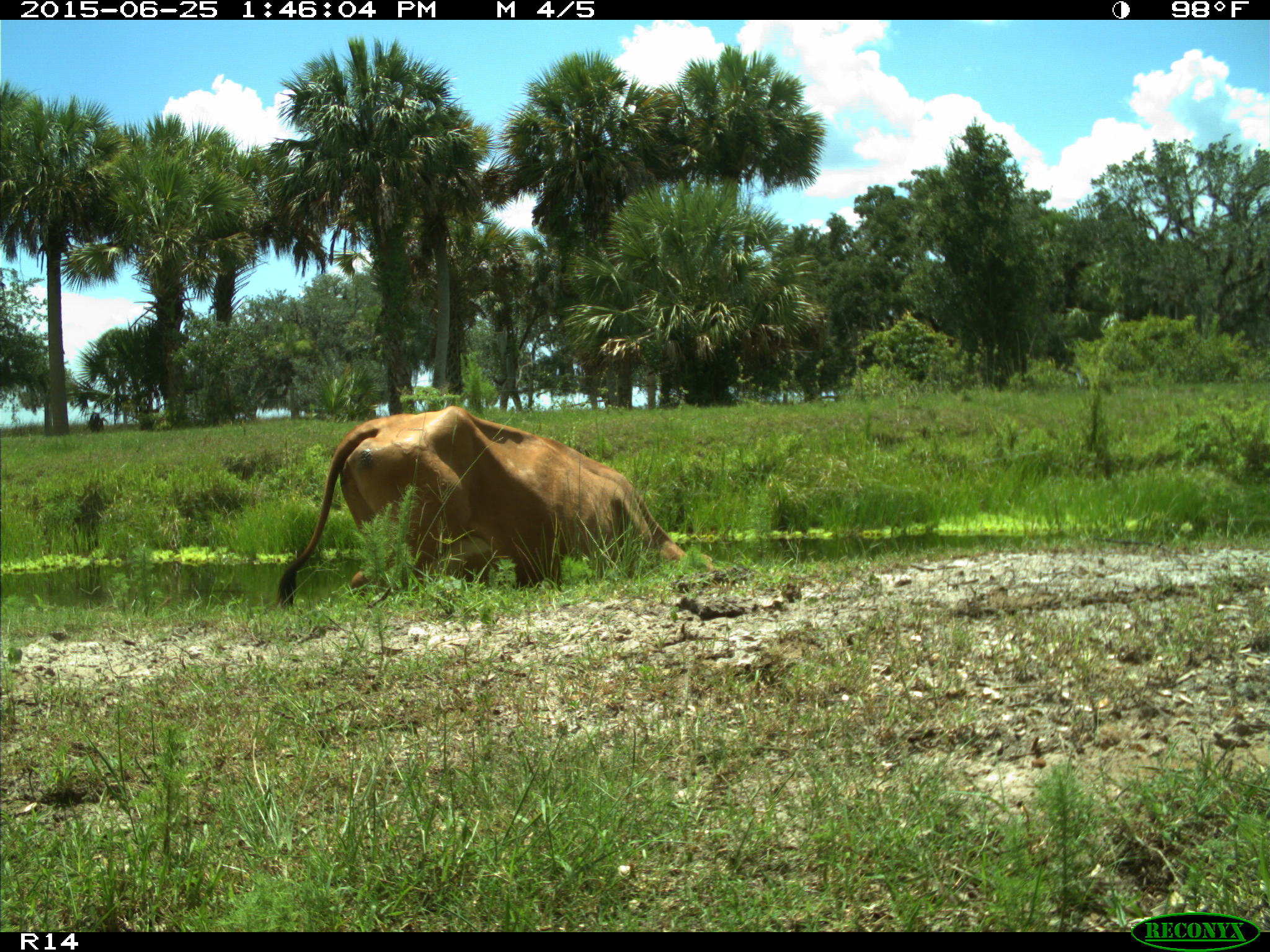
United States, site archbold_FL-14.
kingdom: Animalia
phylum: Chordata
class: Mammalia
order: Artiodactyla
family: Bovidae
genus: Bos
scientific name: Bos taurus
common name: domestic cow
Bos taurus (domestic cow).